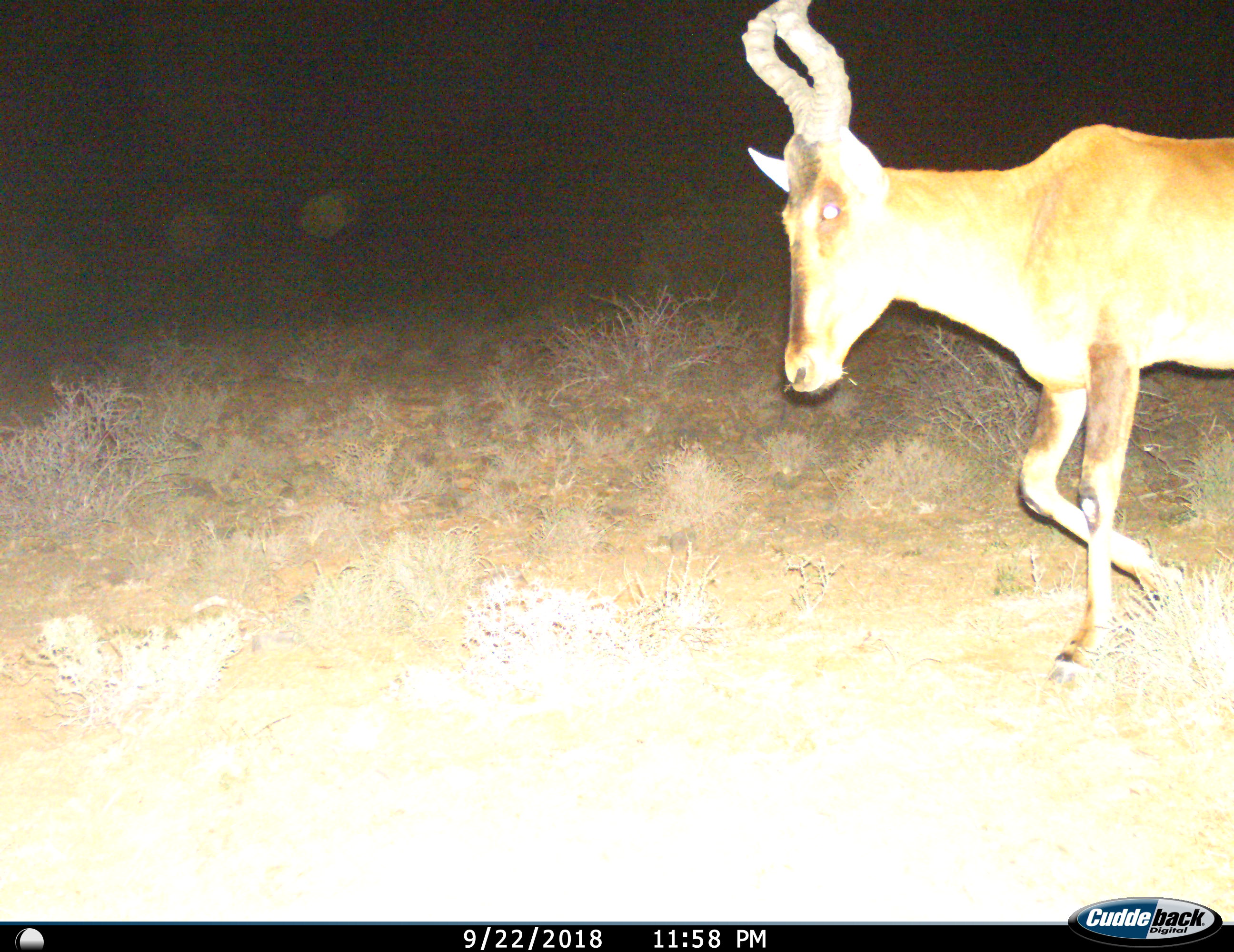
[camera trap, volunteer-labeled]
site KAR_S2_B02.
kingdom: Animalia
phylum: Chordata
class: Mammalia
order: Artiodactyla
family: Bovidae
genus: Alcelaphus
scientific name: Alcelaphus buselaphus caama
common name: red hartebeest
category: hartebeestred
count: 1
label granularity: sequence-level